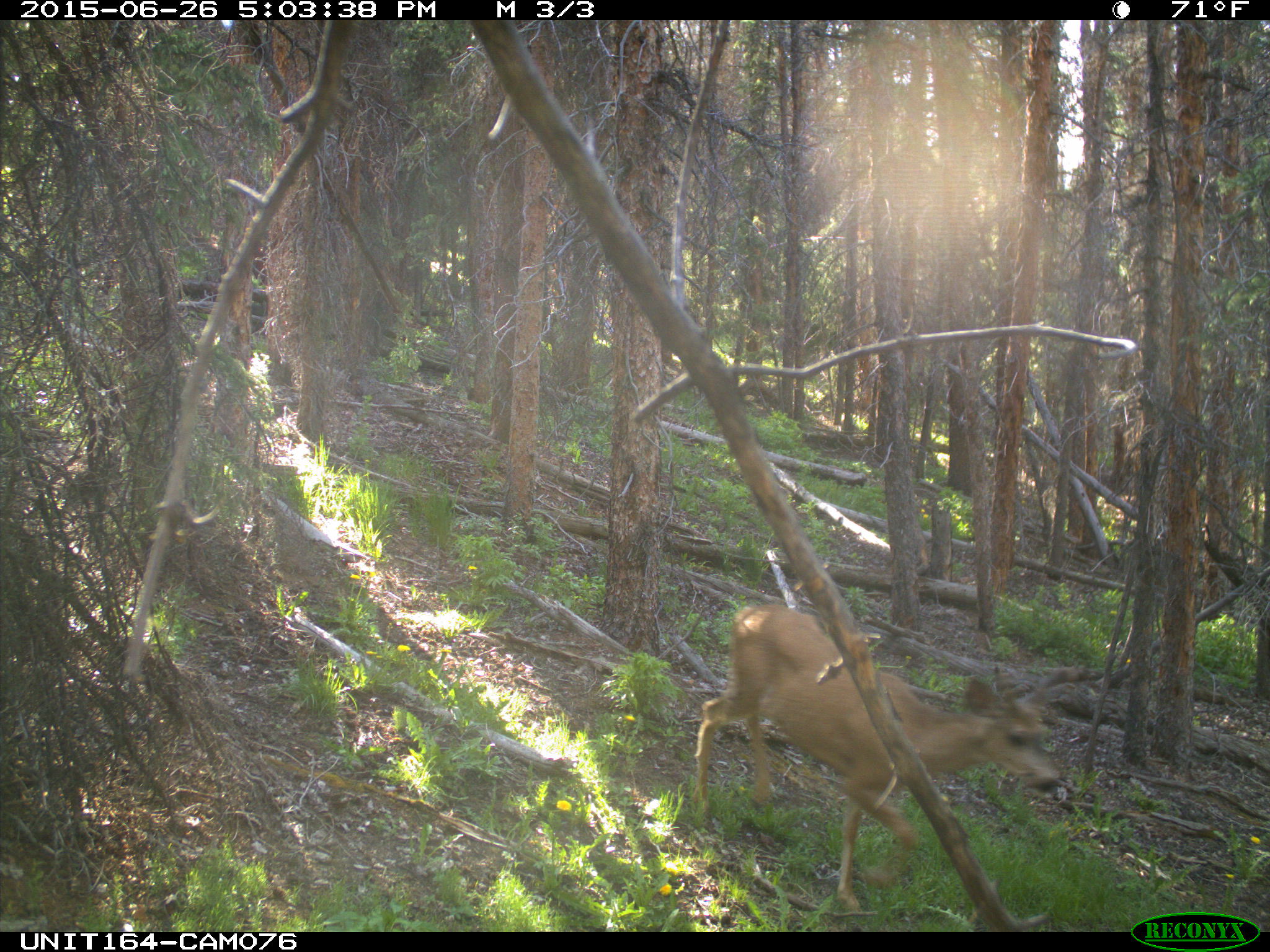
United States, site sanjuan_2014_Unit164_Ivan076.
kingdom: Animalia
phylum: Chordata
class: Mammalia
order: Artiodactyla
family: Cervidae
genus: Odocoileus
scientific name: Odocoileus hemionus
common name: mule deer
Odocoileus hemionus (mule deer).